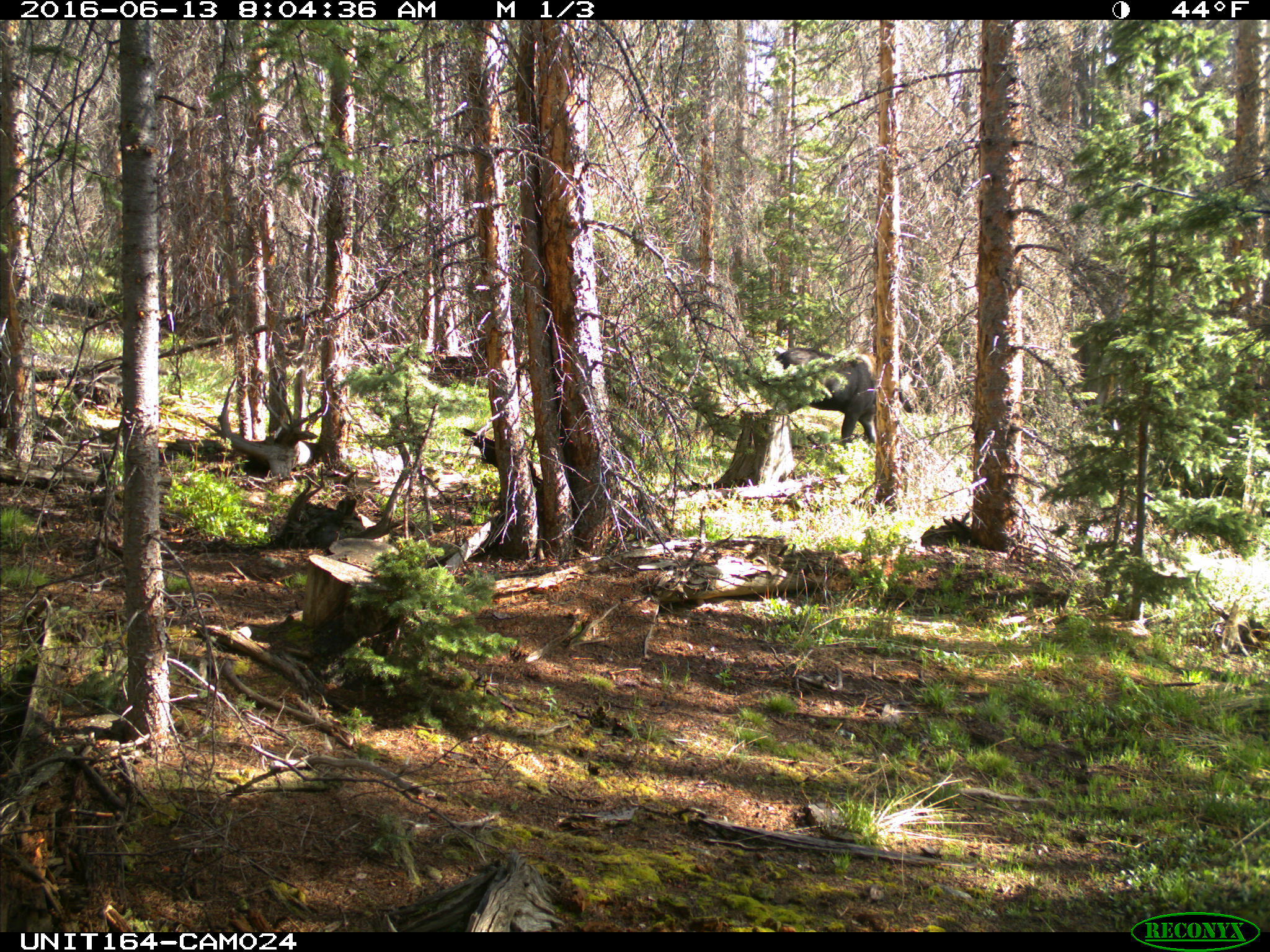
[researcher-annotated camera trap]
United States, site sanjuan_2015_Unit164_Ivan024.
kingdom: Animalia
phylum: Chordata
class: Mammalia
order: Artiodactyla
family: Cervidae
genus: Alces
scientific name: Alces alces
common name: moose